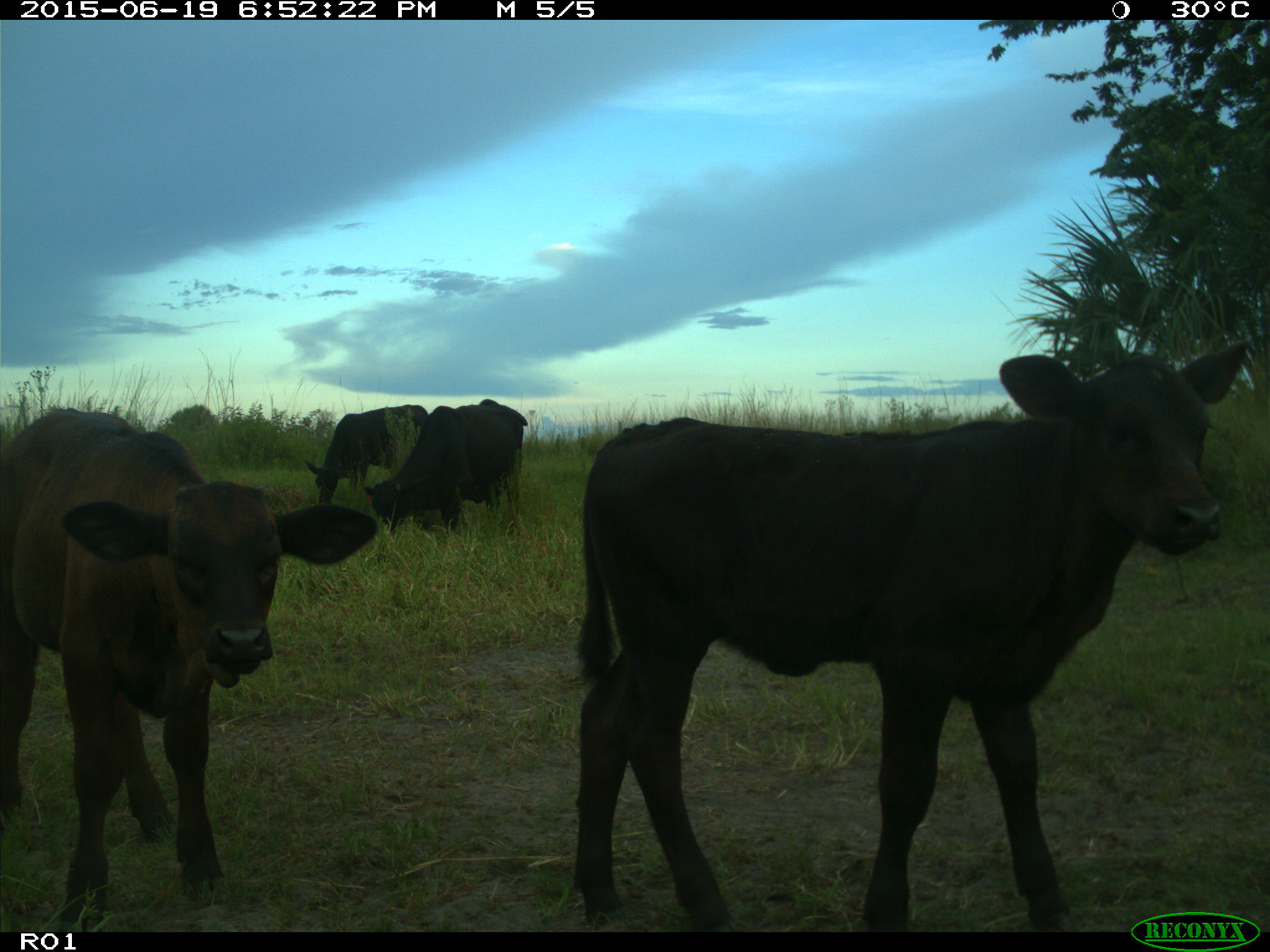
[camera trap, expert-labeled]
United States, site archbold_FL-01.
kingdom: Animalia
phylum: Chordata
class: Mammalia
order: Artiodactyla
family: Bovidae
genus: Bos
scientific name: Bos taurus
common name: domestic cow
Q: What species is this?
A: Bos taurus (domestic cow).